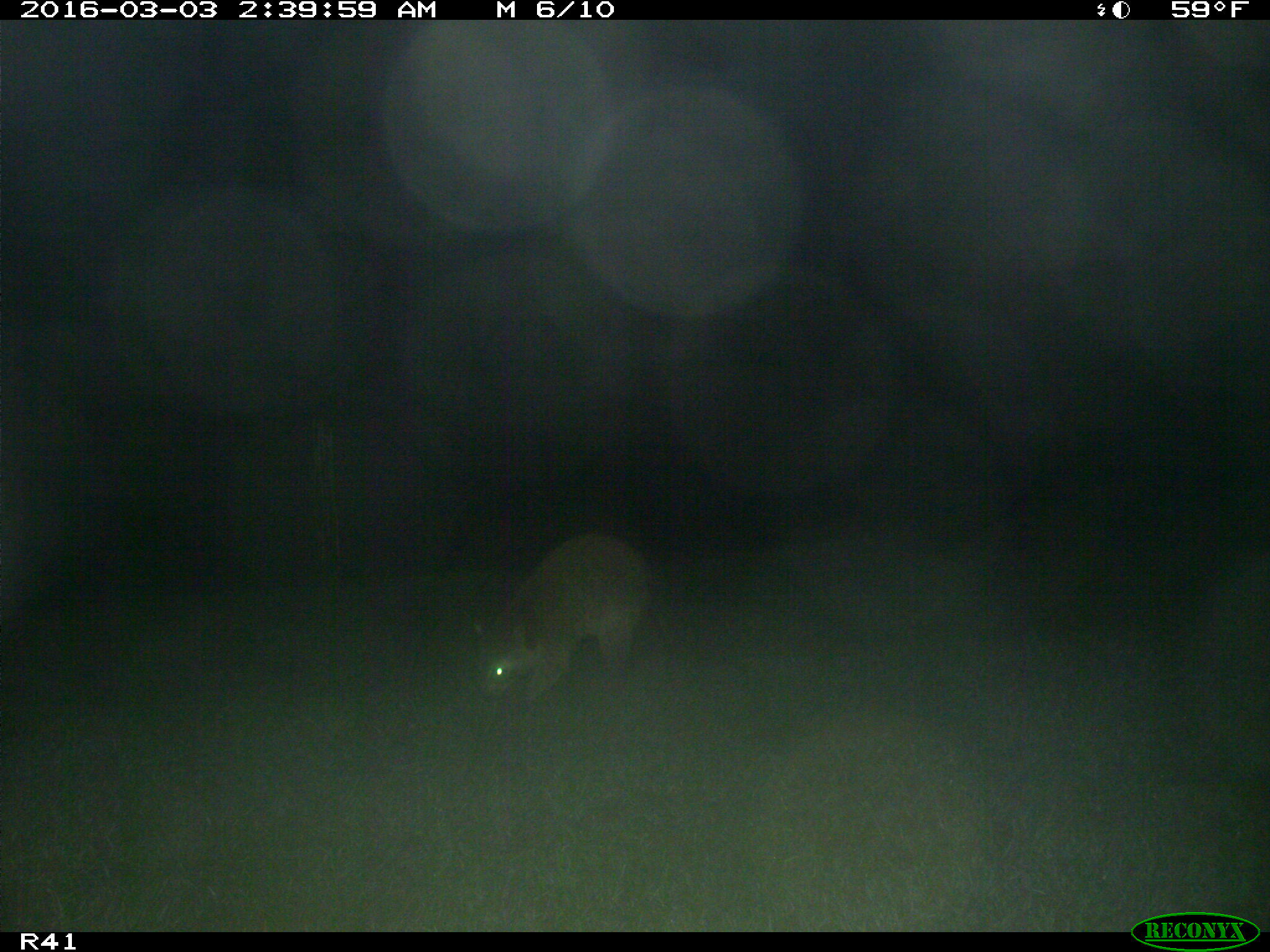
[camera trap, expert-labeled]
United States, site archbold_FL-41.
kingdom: Animalia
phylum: Chordata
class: Mammalia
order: Carnivora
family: Procyonidae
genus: Procyon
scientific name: Procyon lotor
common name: common raccoon